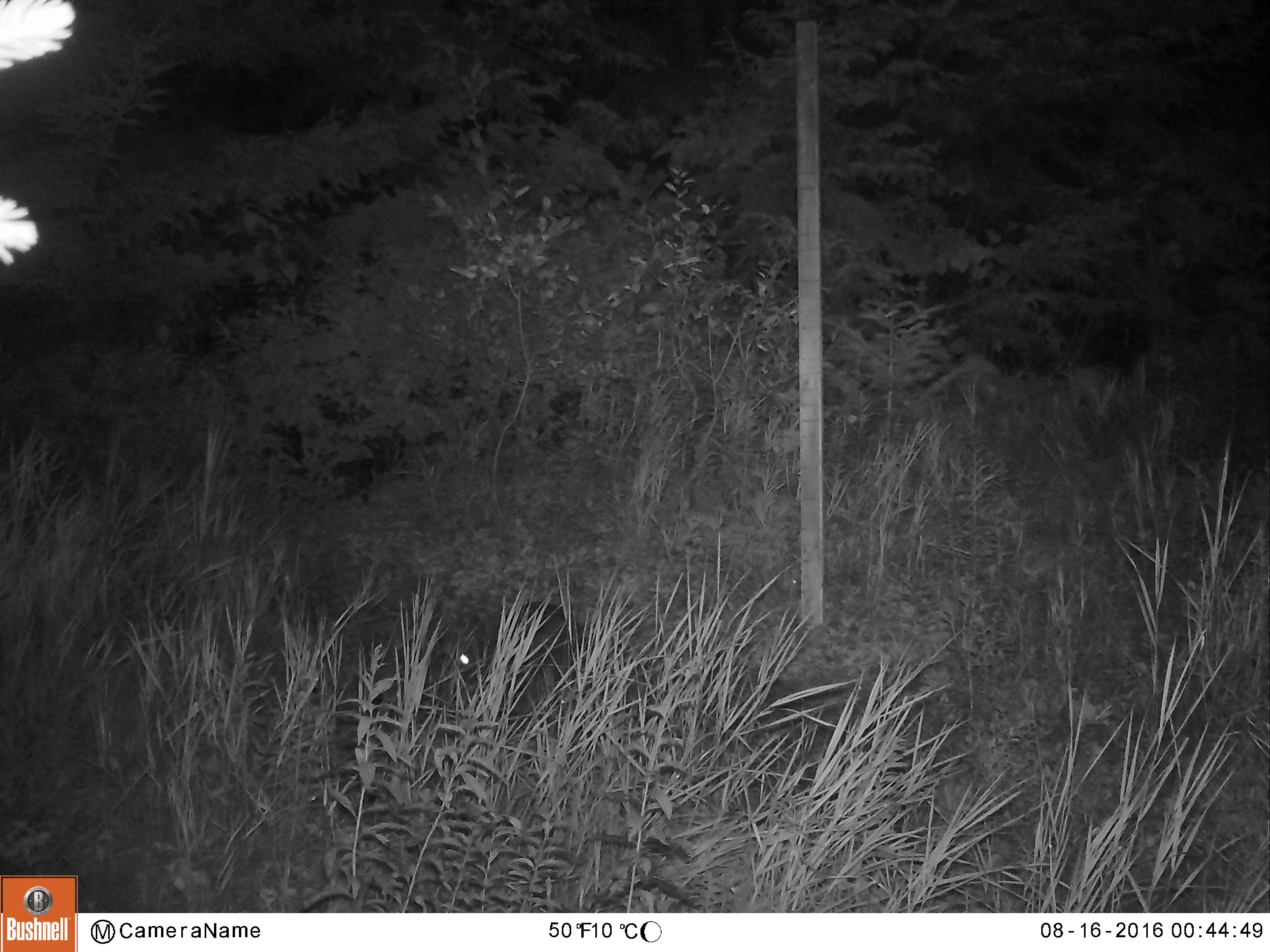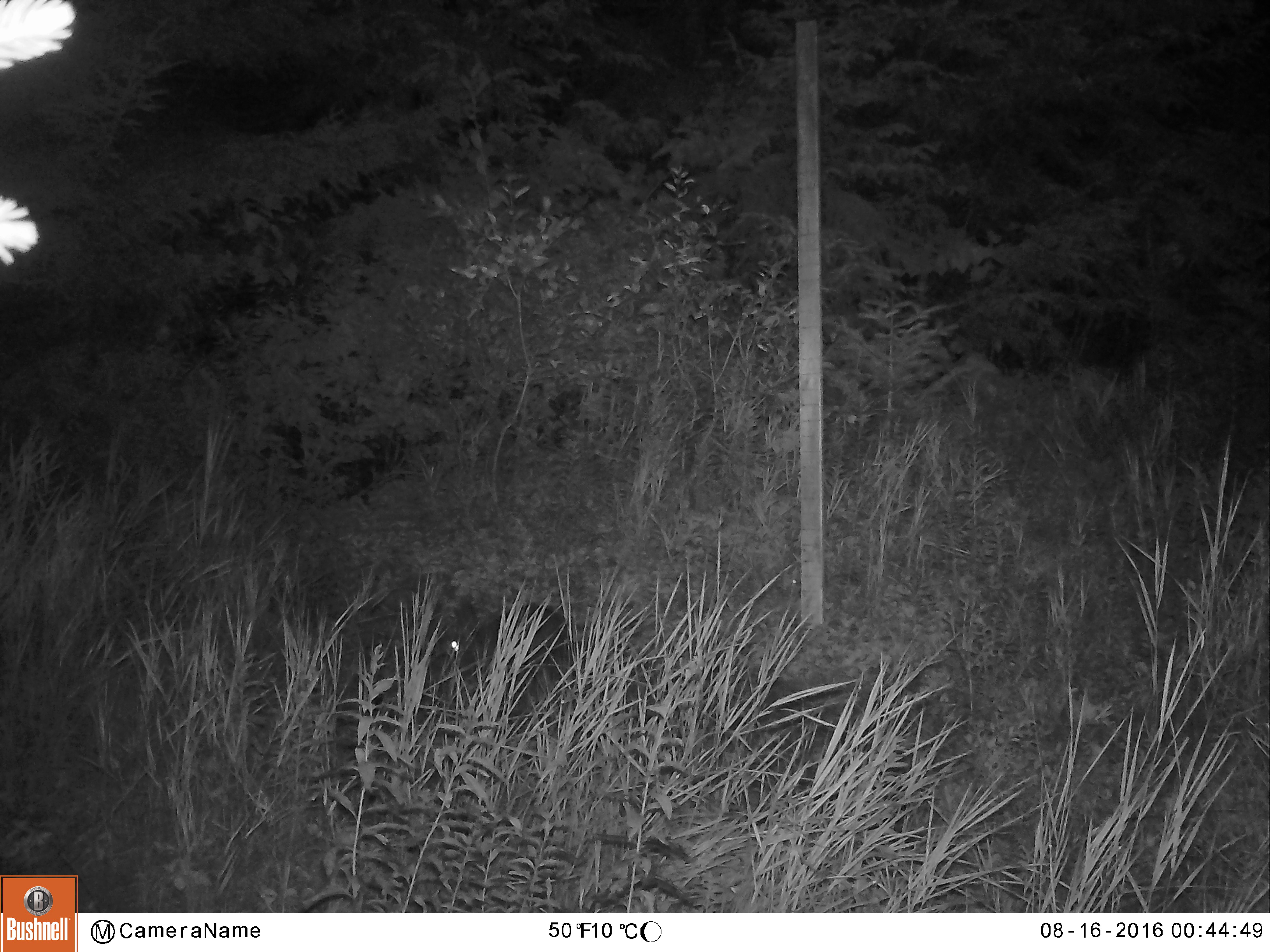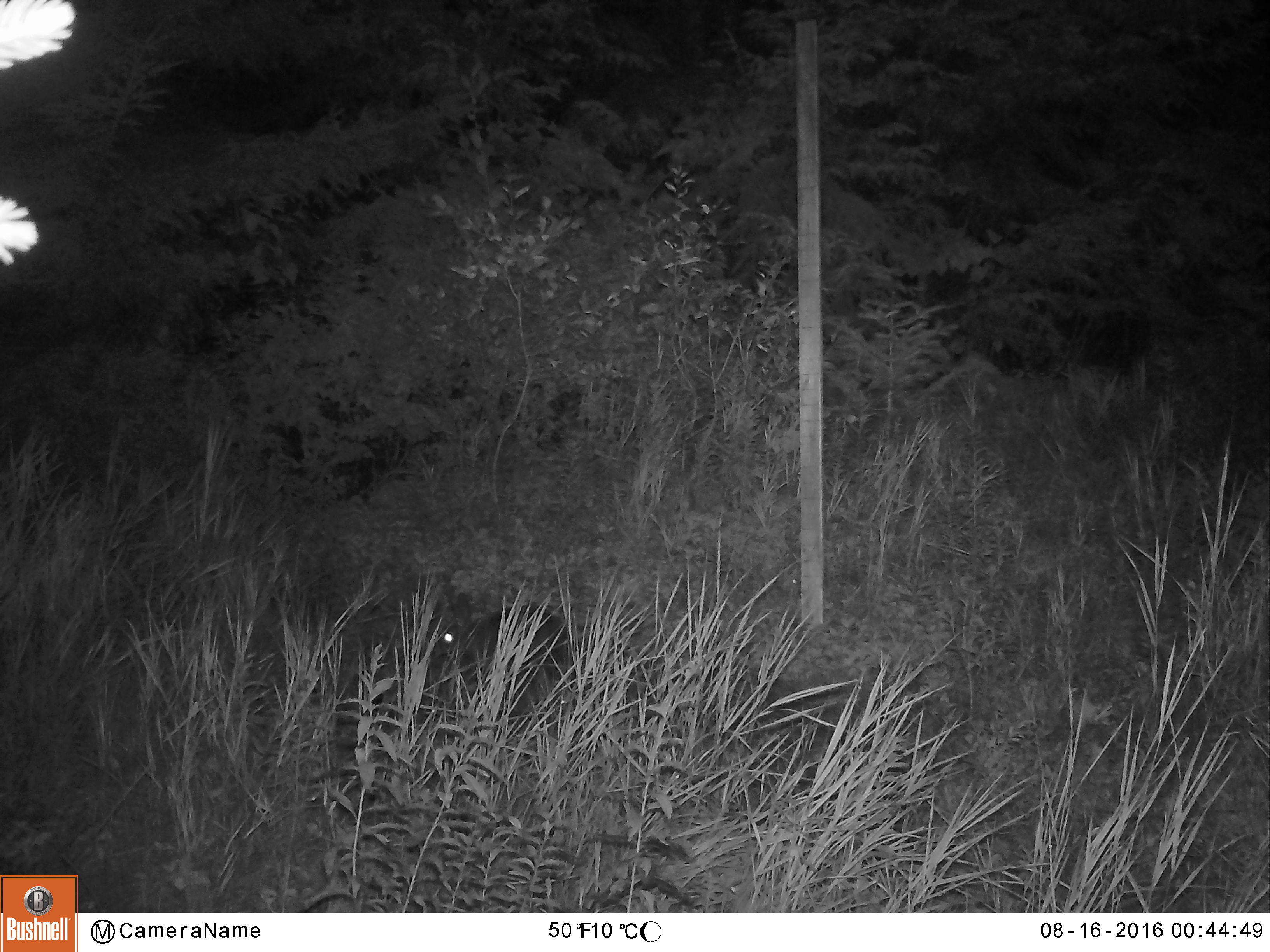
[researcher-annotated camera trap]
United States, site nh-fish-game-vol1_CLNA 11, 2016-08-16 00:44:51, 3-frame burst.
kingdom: Animalia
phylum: Chordata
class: Mammalia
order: Lagomorpha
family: Leporidae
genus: Lepus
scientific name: Lepus americanus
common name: snowshoe hare